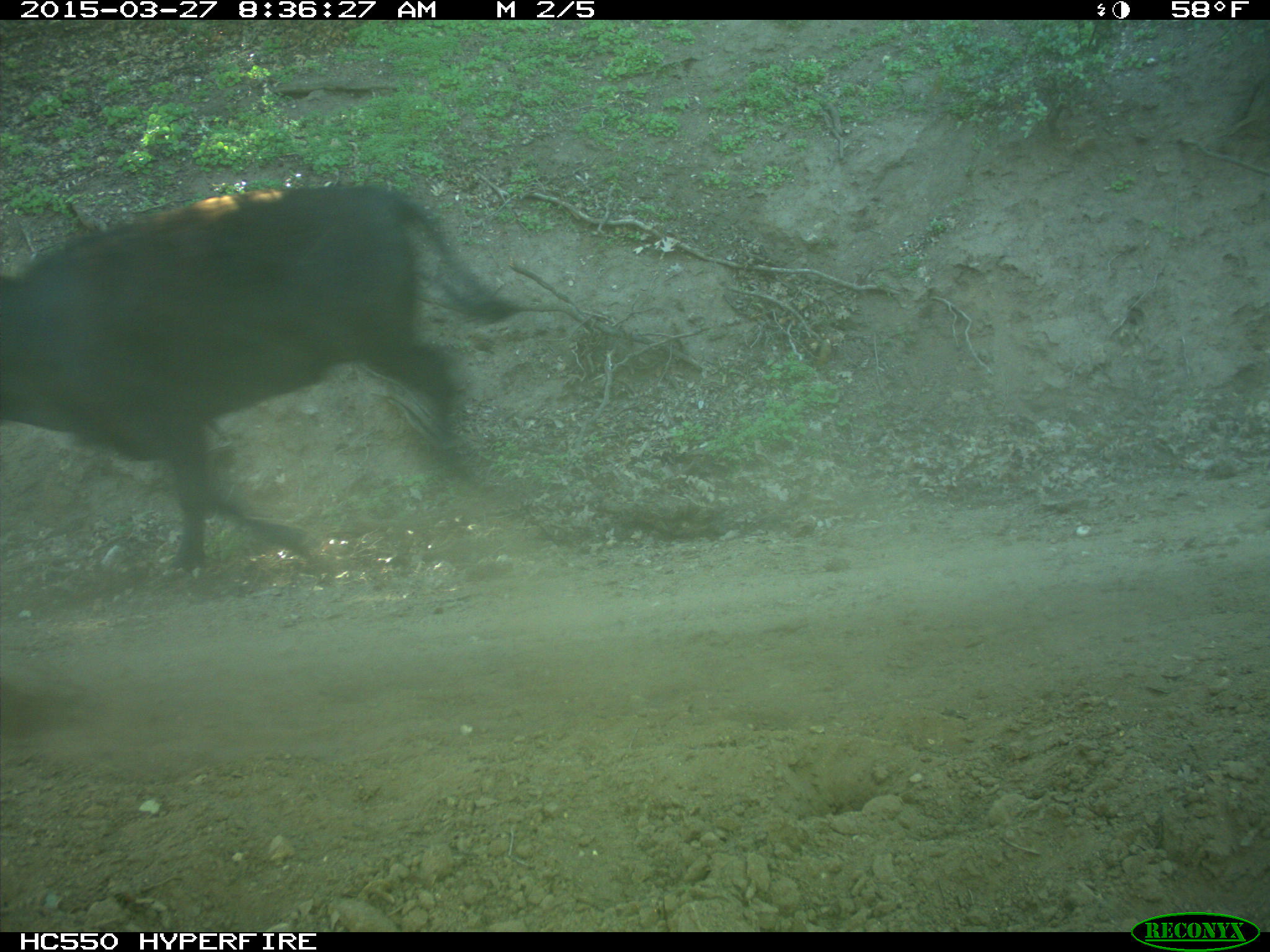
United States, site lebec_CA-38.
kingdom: Animalia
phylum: Chordata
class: Mammalia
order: Artiodactyla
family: Bovidae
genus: Bos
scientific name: Bos taurus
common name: domestic cow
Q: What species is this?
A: Bos taurus (domestic cow).